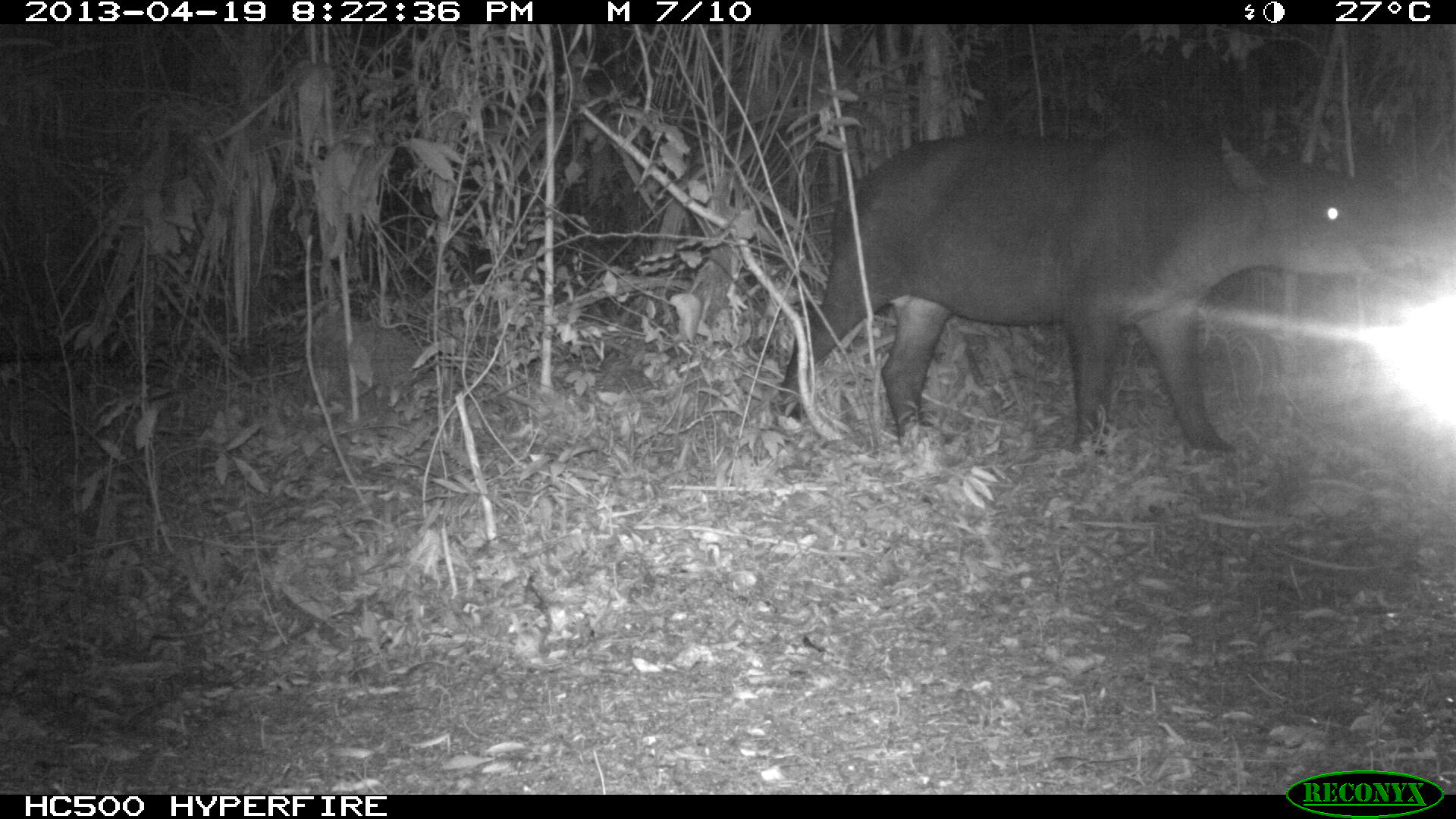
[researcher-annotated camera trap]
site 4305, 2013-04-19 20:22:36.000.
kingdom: Animalia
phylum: Chordata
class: Mammalia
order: Perissodactyla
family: Tapiridae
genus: Tapirus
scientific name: Tapirus bairdii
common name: baird's tapir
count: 2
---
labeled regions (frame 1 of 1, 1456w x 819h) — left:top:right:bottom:
tapirus bairdii: 770:112:1422:452